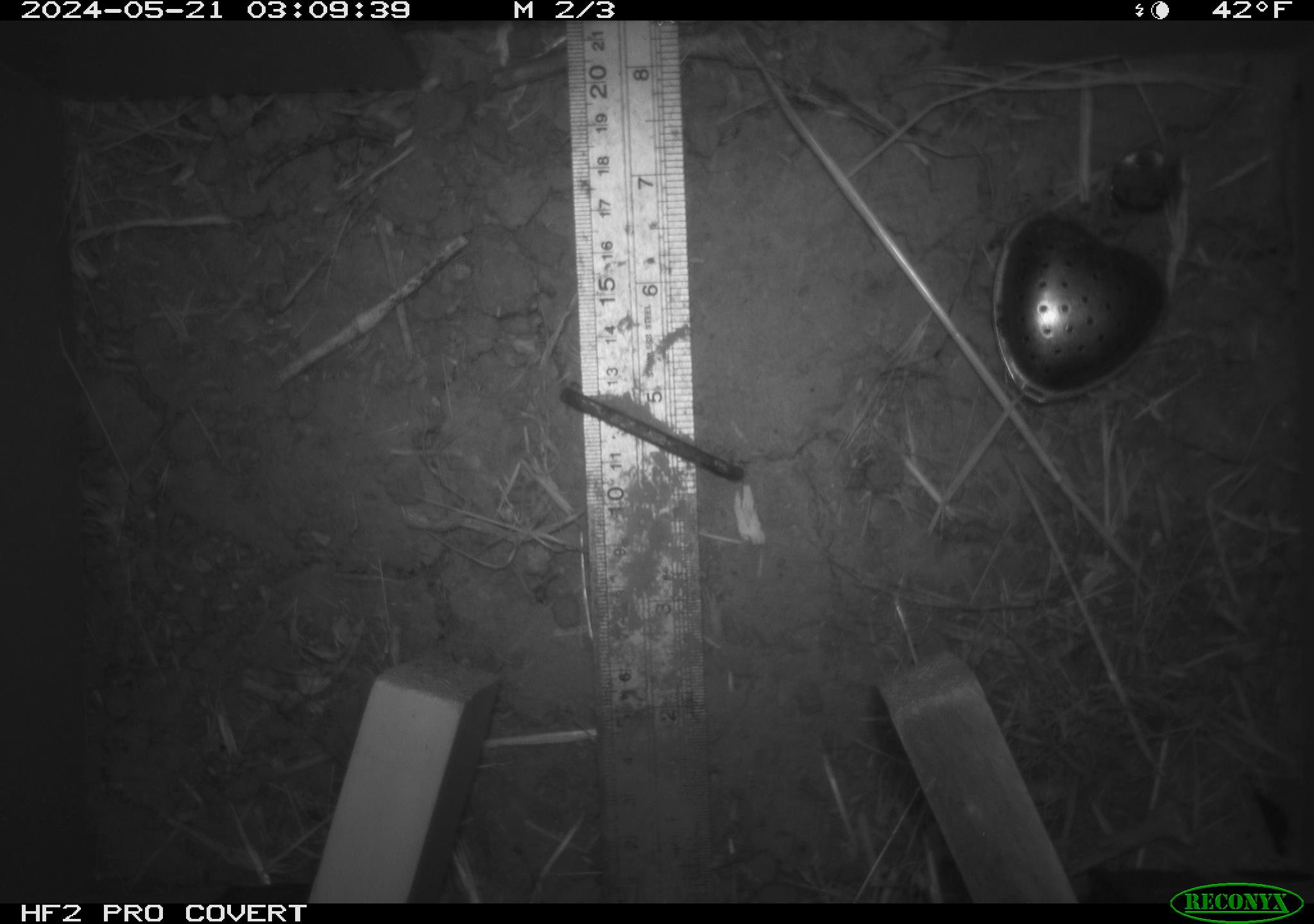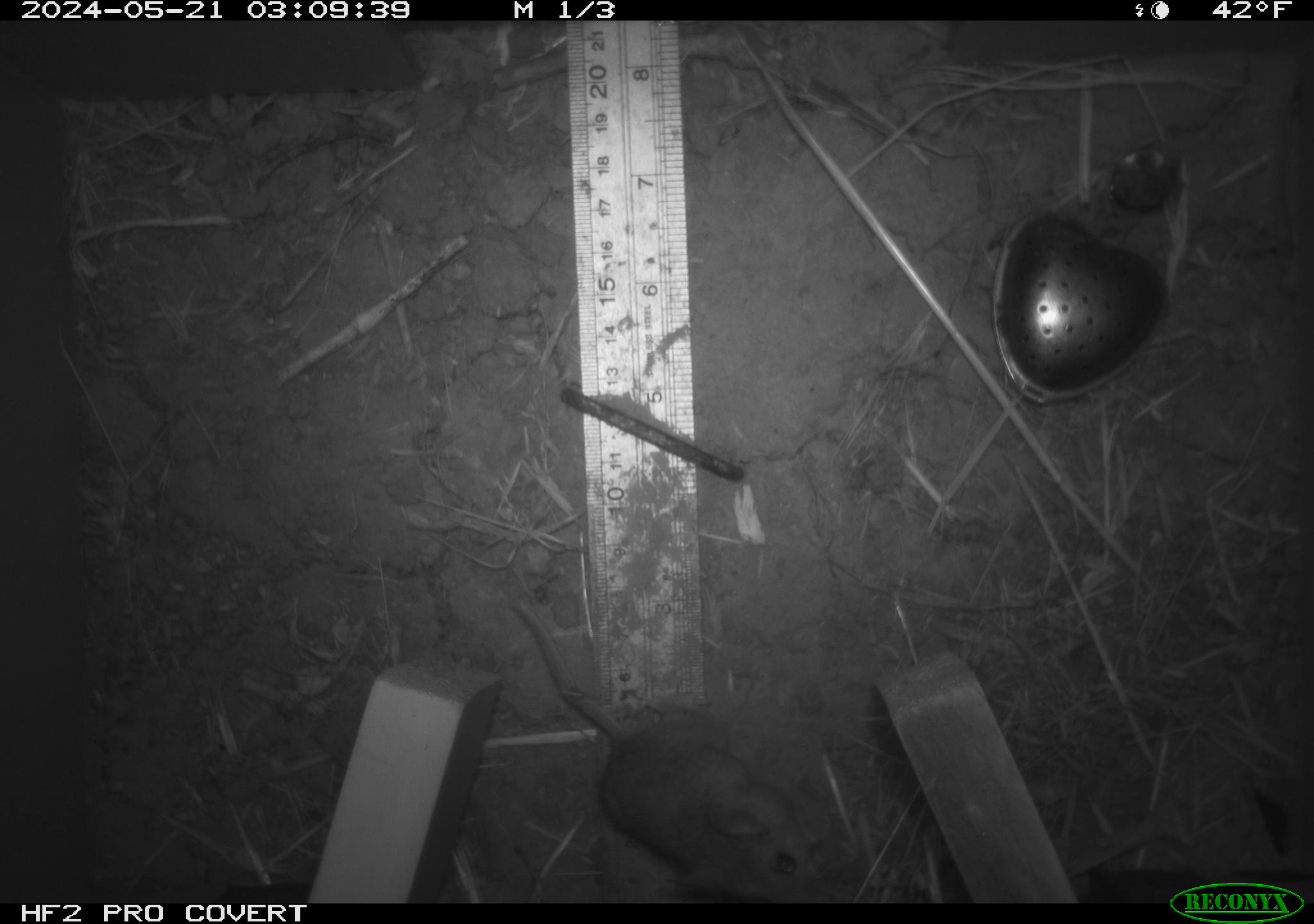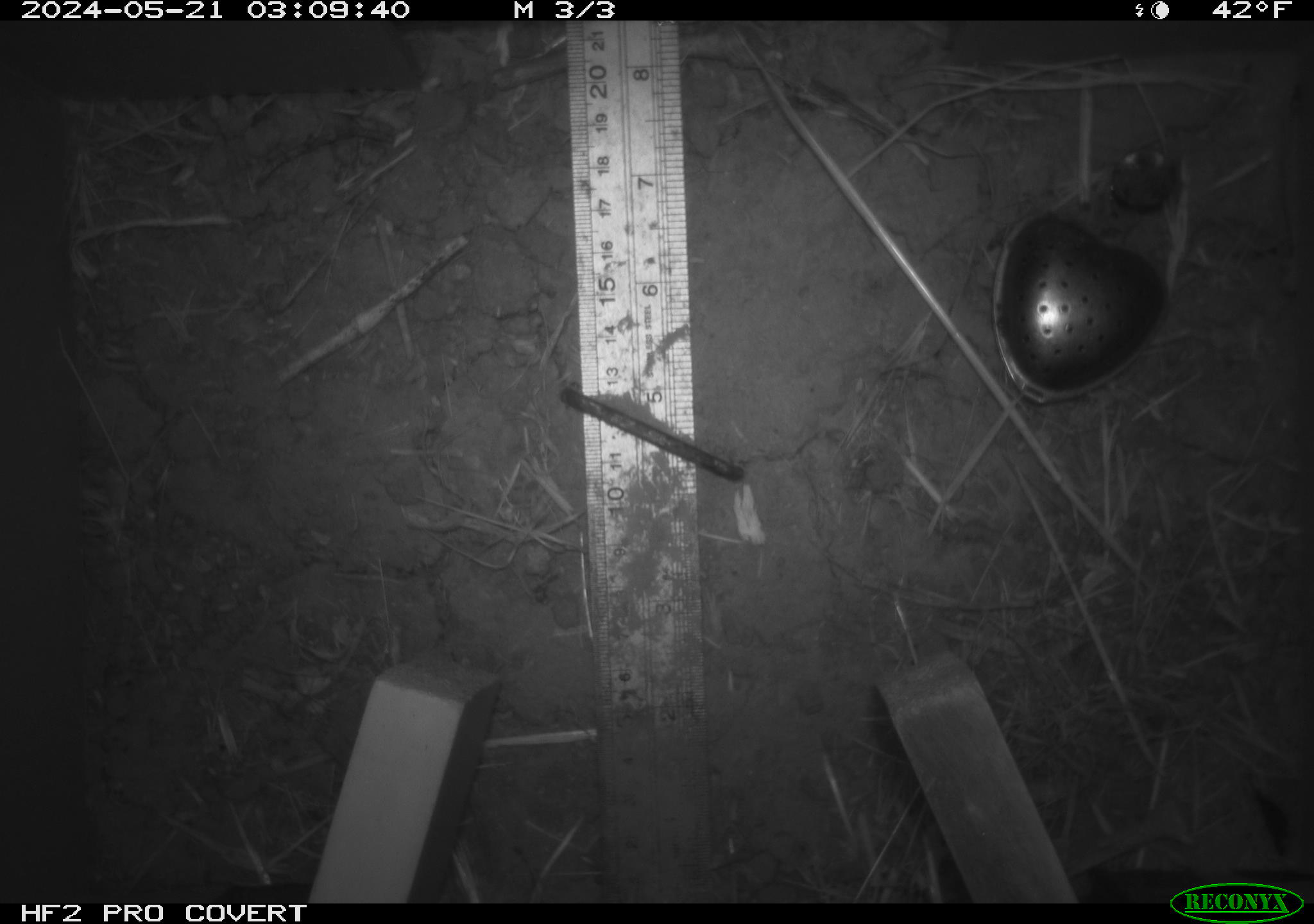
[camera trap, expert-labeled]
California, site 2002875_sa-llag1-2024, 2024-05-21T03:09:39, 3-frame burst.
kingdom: Animalia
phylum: Chordata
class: Mammalia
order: Rodentia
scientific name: Rodentia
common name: mouse species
Mouse species (Rodentia).